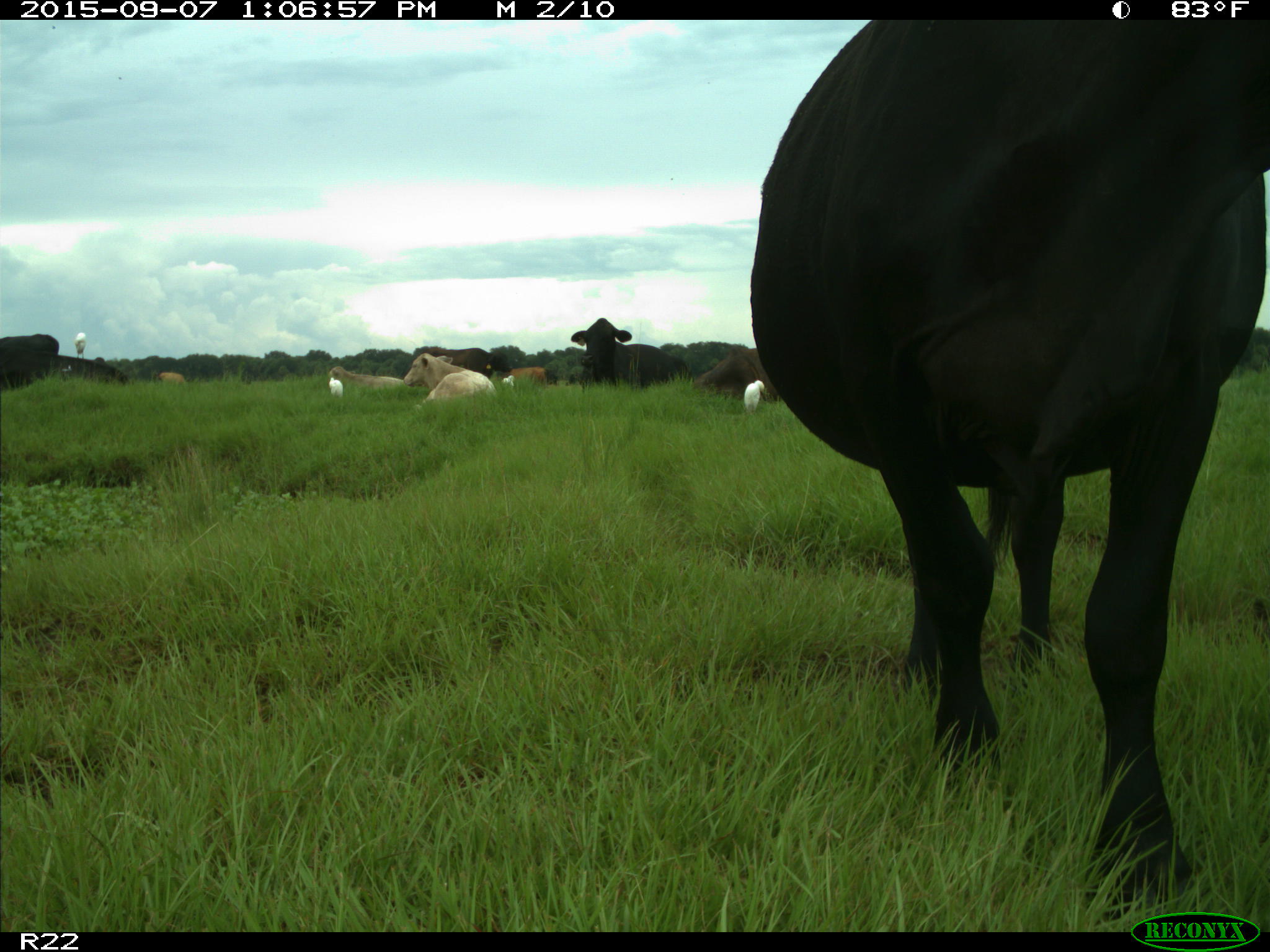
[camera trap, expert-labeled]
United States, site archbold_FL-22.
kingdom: Animalia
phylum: Chordata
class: Mammalia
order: Artiodactyla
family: Bovidae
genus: Bos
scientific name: Bos taurus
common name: domestic cow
Bos taurus (domestic cow).